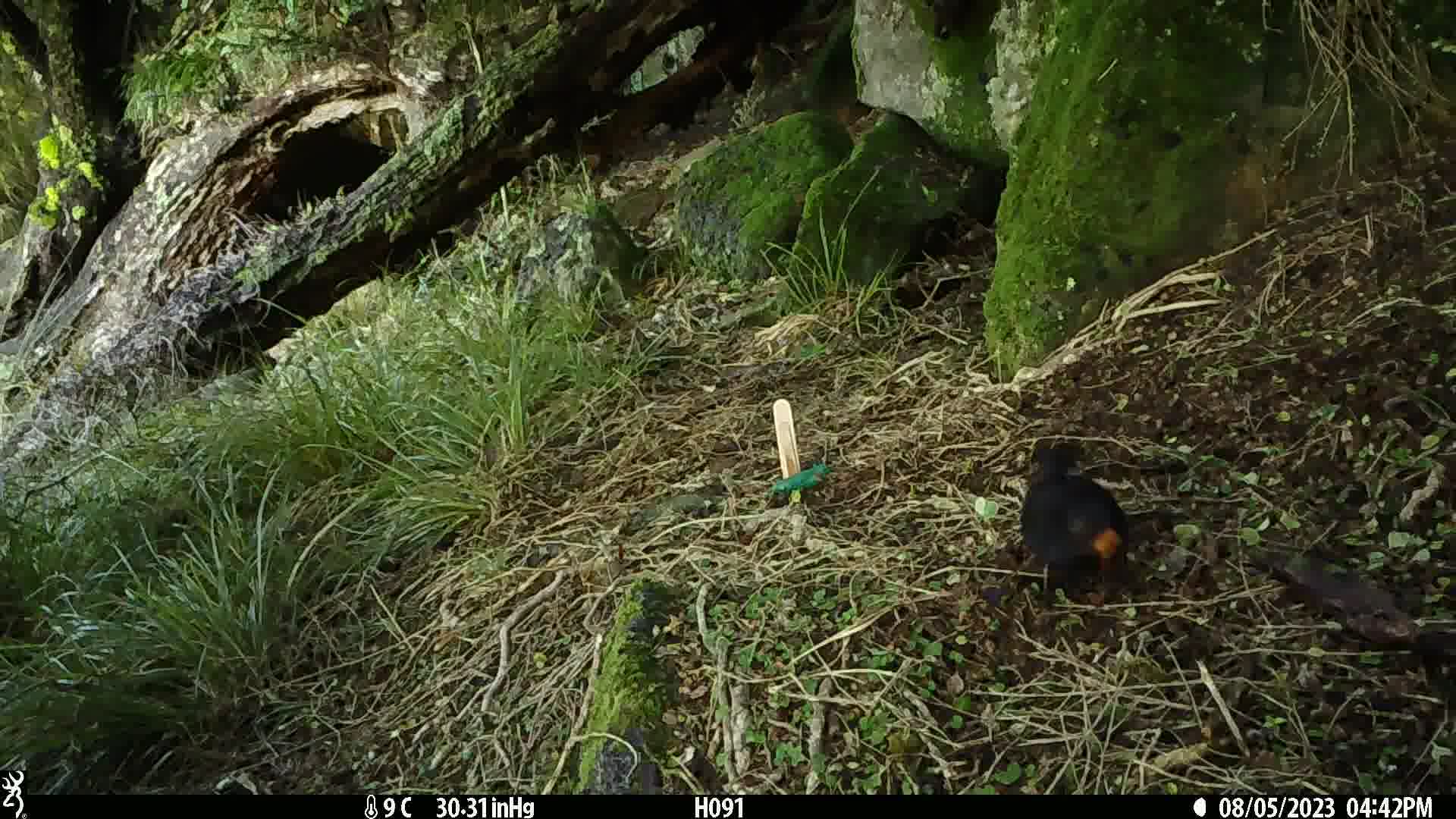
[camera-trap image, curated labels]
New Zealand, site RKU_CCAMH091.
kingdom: Animalia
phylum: Chordata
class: Aves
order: Passeriformes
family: Turdidae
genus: Turdus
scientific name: Turdus merula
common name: eurasian blackbird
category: blackbird